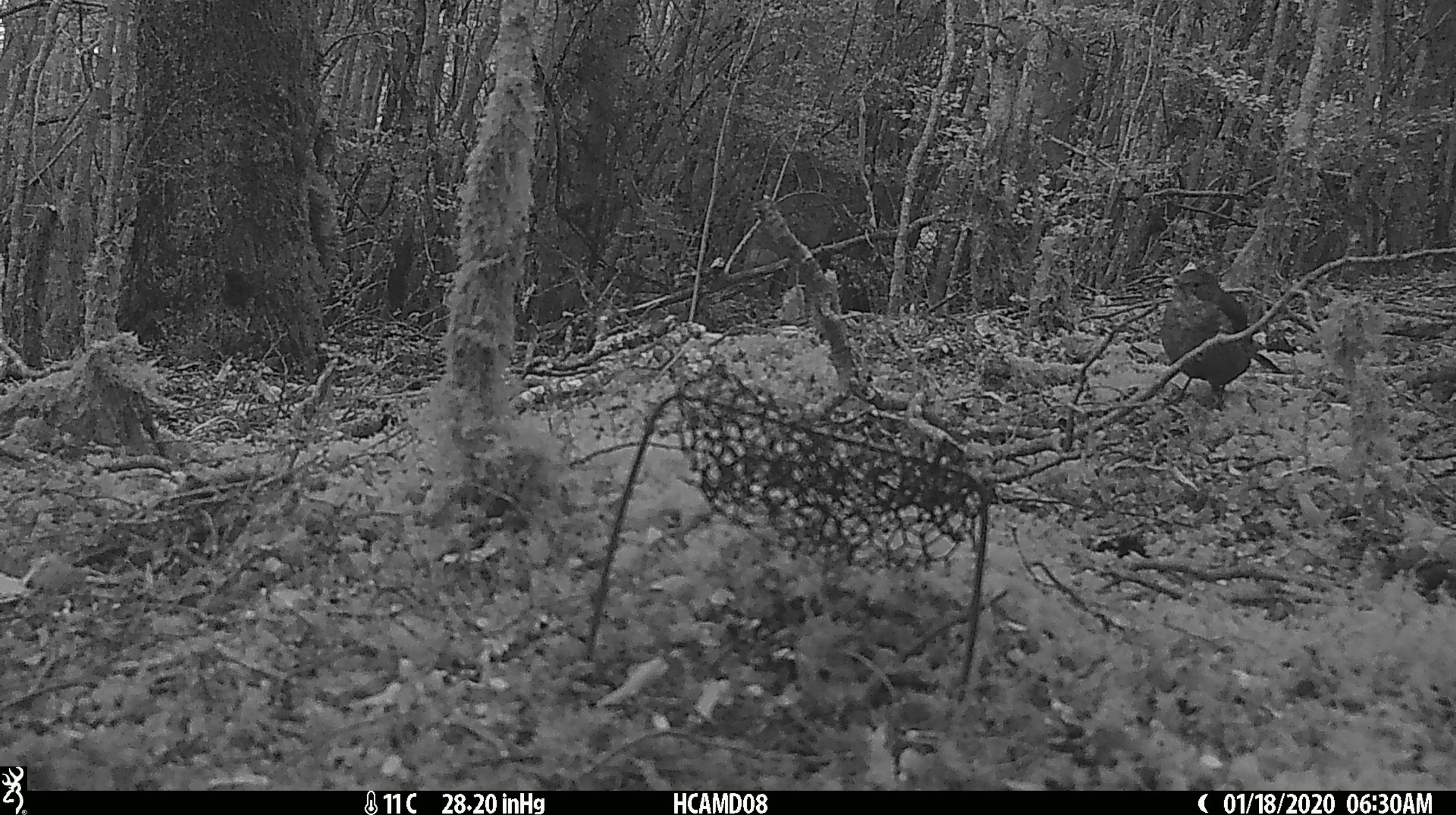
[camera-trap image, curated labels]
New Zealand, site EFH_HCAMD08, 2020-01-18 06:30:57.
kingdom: Animalia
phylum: Chordata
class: Aves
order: Passeriformes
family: Turdidae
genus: Turdus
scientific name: Turdus merula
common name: eurasian blackbird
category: blackbird